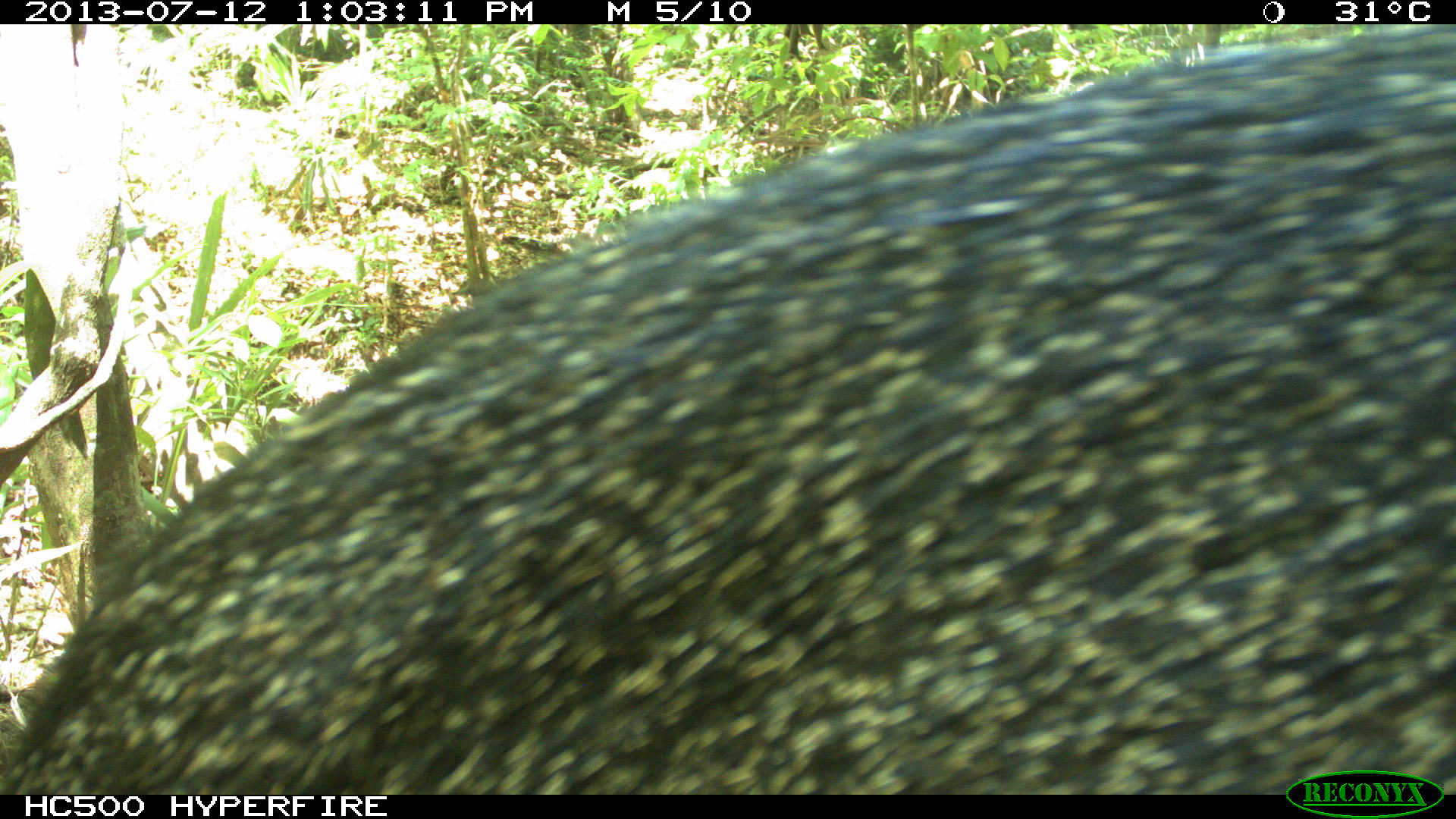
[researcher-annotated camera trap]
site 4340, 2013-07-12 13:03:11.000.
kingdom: Animalia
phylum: Chordata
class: Mammalia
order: Artiodactyla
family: Tayassuidae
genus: Pecari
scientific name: Pecari tajacu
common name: collared peccary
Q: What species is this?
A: Pecari tajacu (collared peccary).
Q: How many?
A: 1.